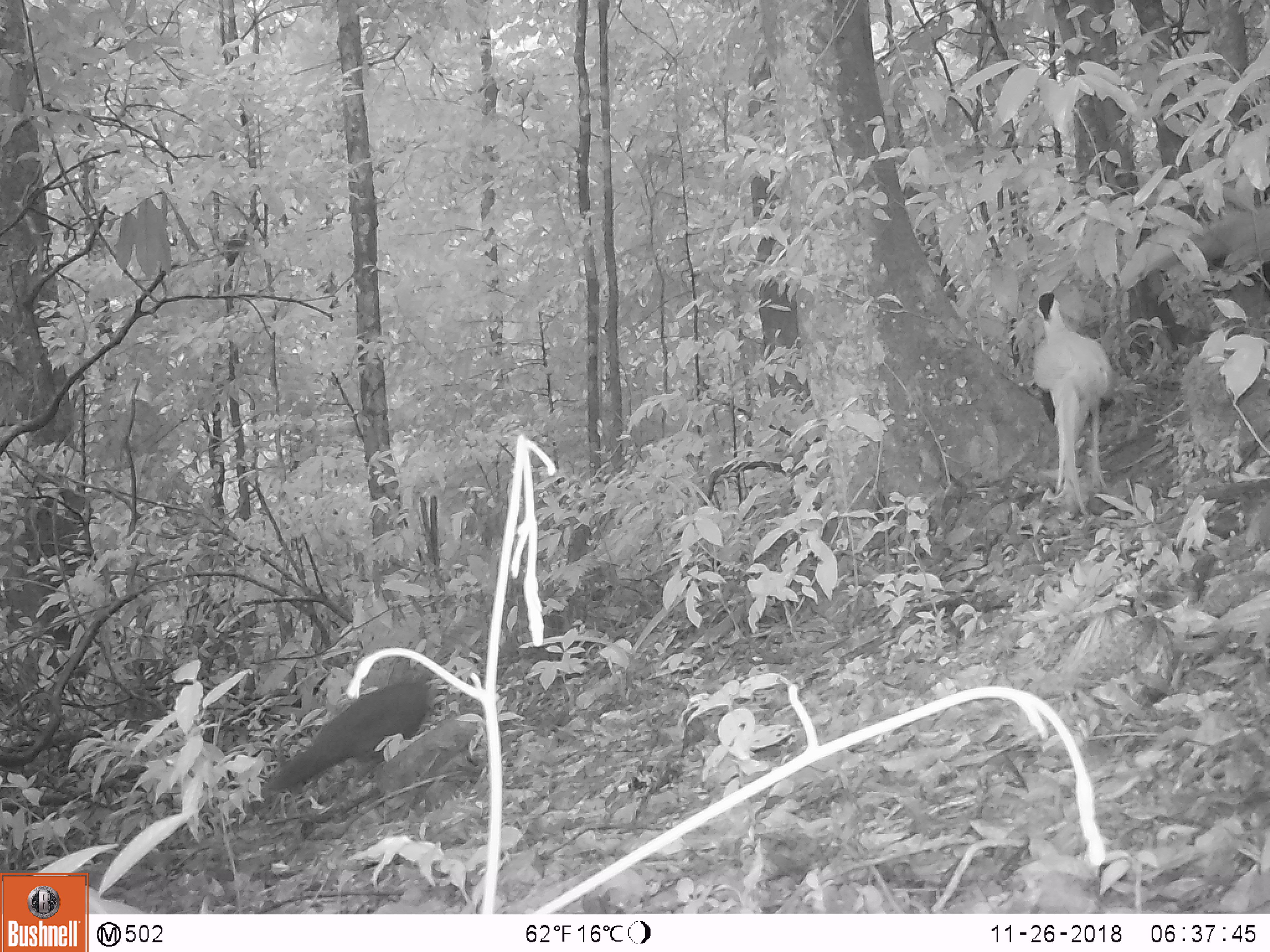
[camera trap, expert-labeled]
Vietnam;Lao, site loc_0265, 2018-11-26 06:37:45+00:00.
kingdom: Animalia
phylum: Chordata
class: Aves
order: Galliformes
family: Phasianidae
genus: Lophura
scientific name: Lophura nycthemera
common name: silver pheasant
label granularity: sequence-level